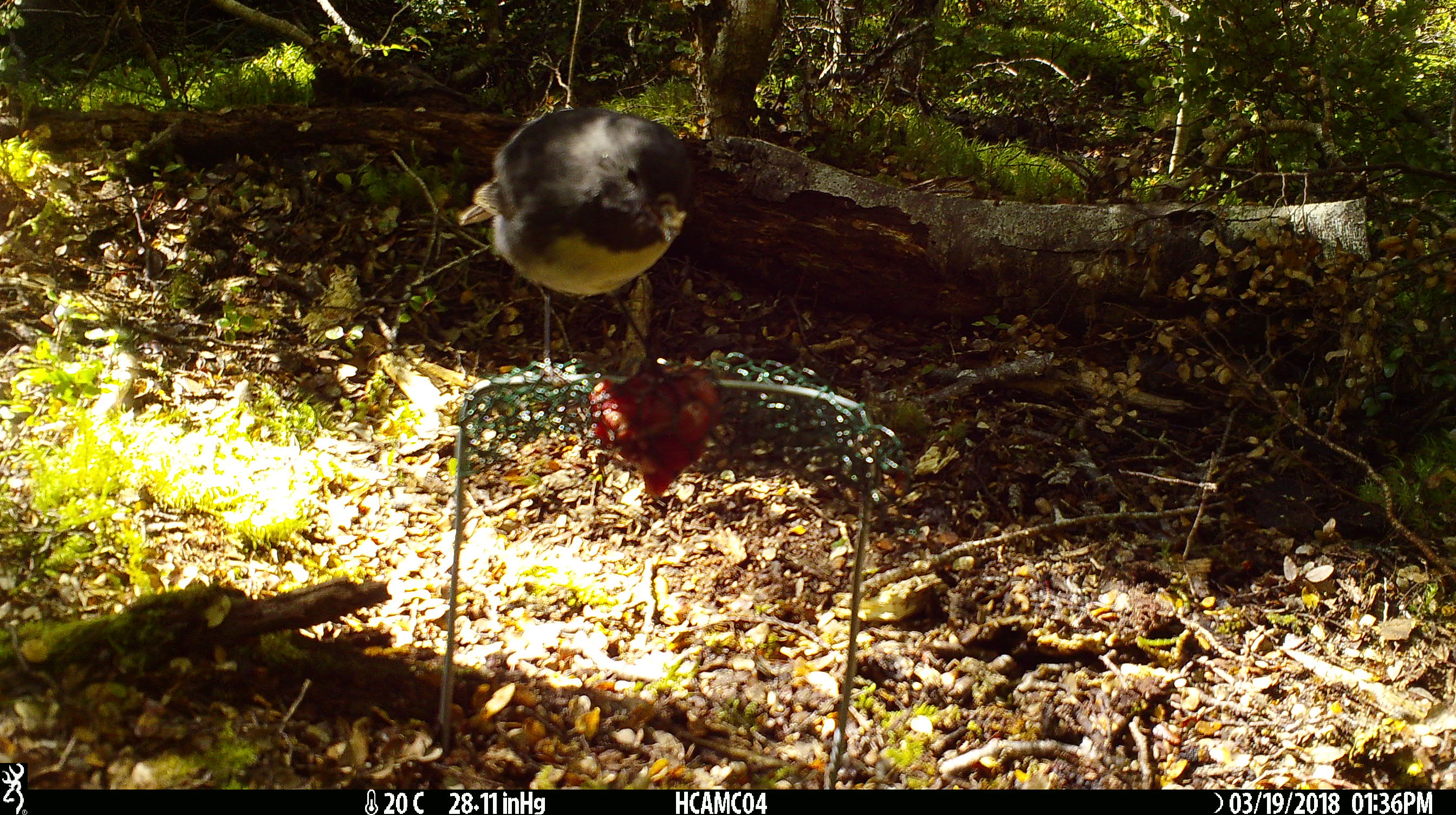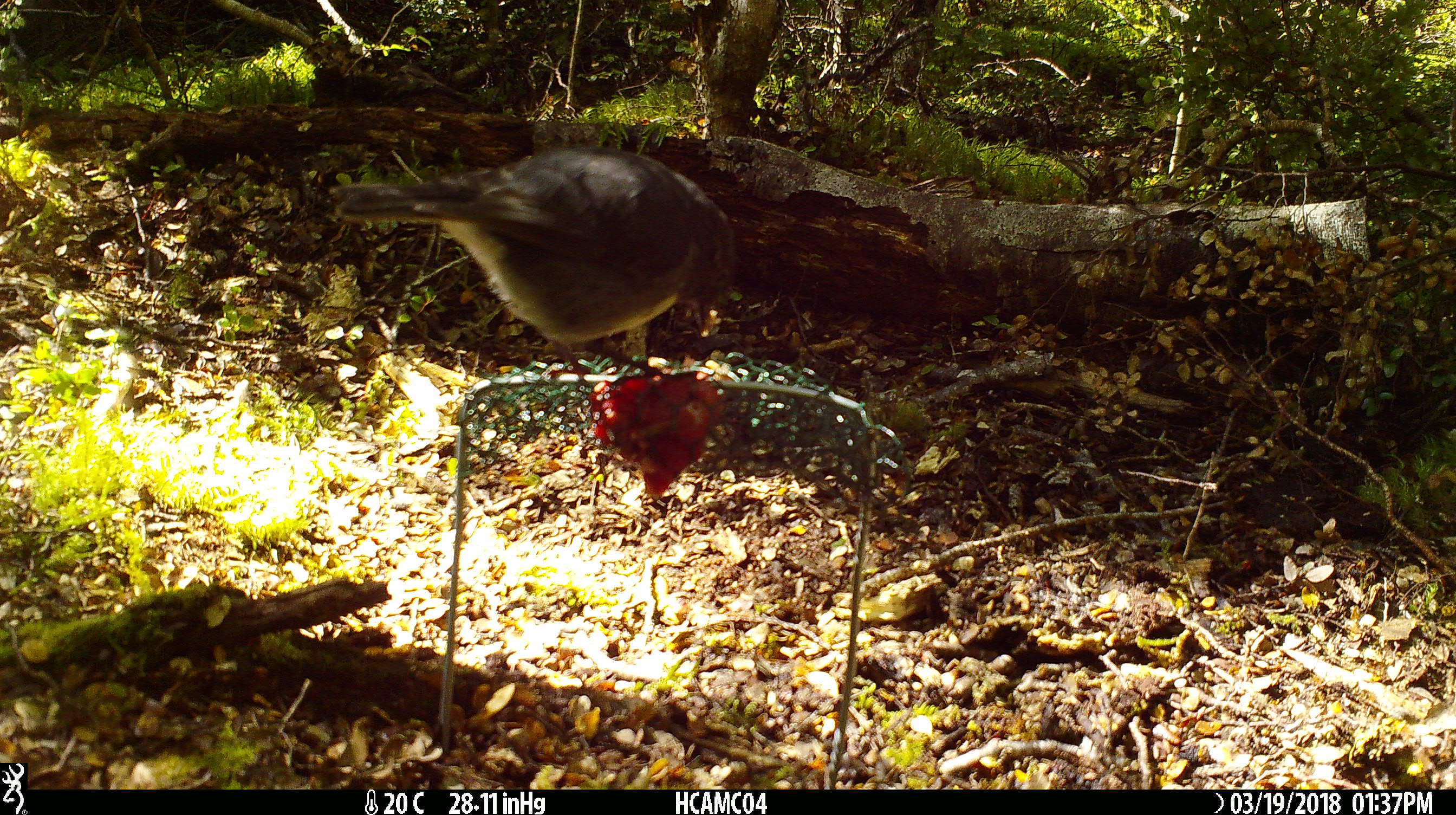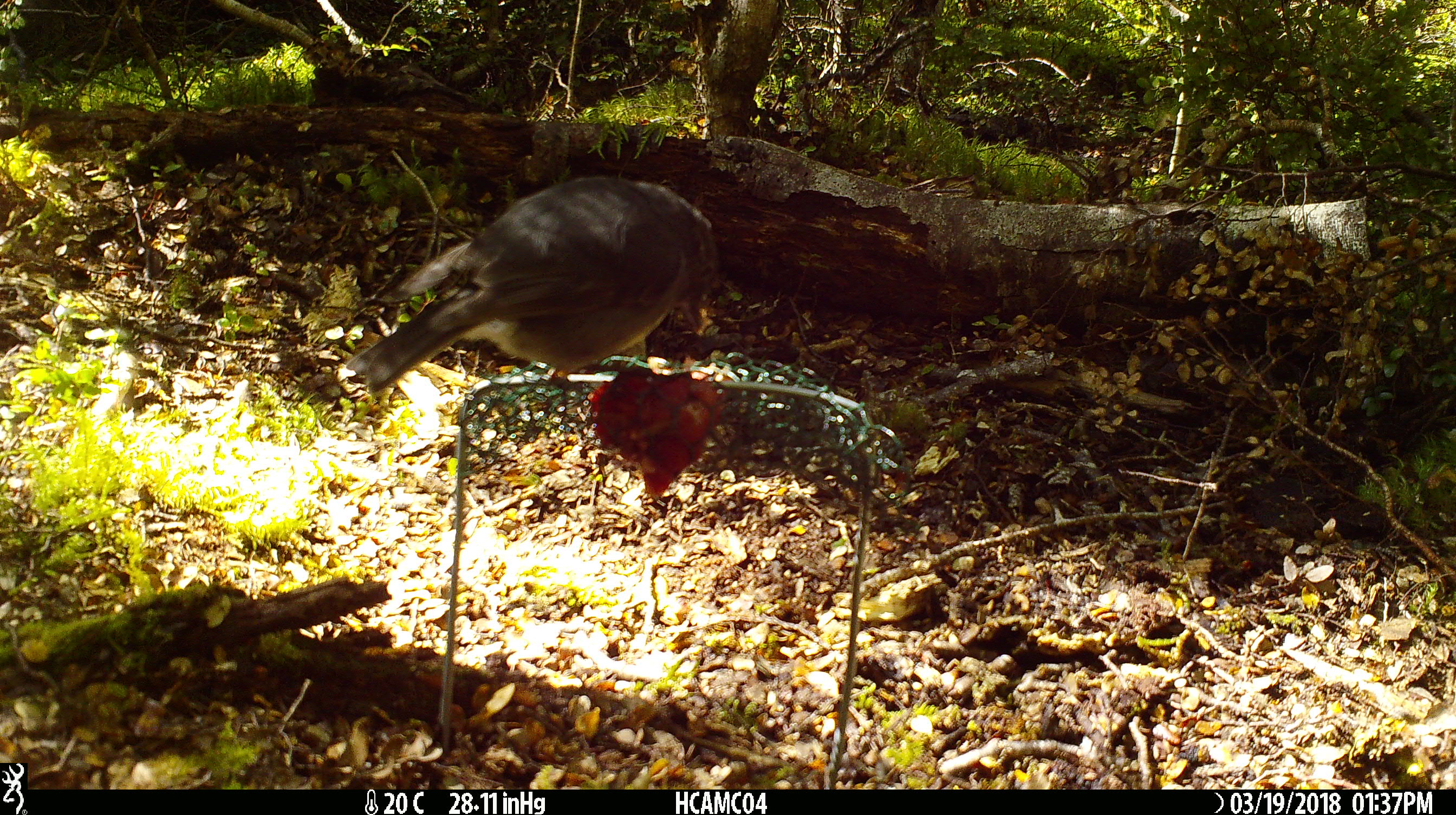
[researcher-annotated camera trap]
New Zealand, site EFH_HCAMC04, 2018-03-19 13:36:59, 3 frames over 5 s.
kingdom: Animalia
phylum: Chordata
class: Aves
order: Passeriformes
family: Petroicidae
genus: Petroica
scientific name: Petroica australis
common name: new zealand robin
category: robin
Robin (new zealand robin) (Petroica australis).